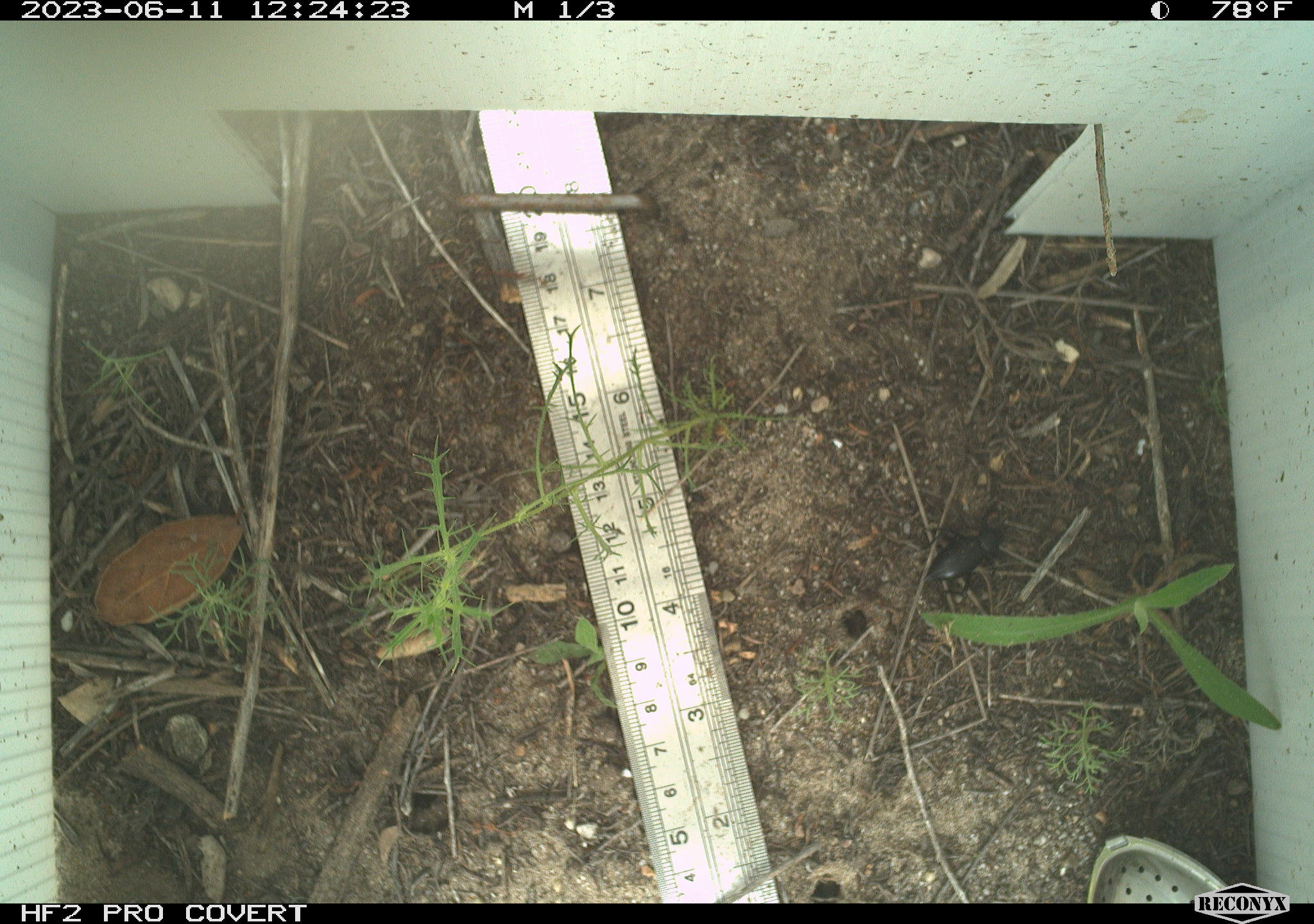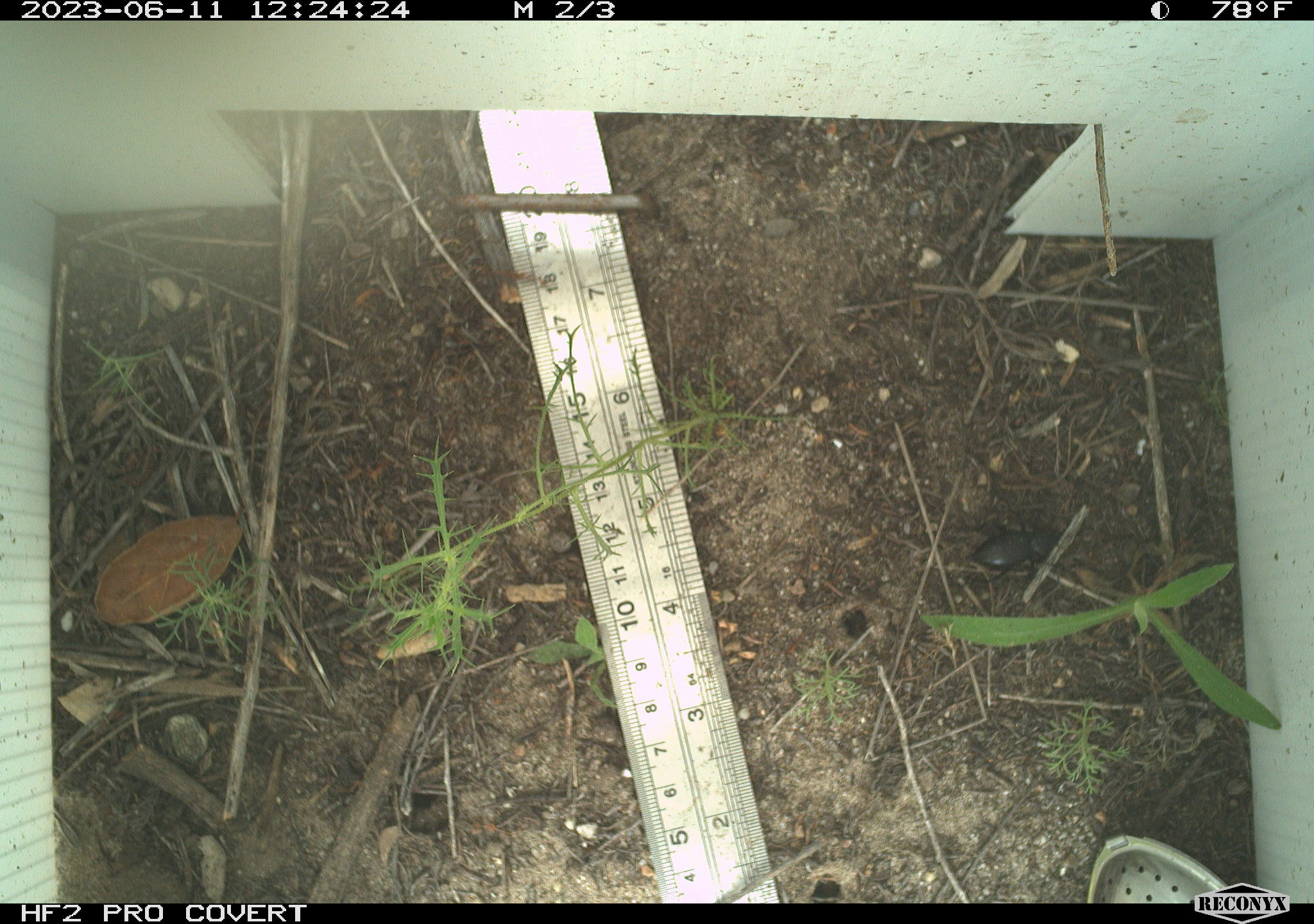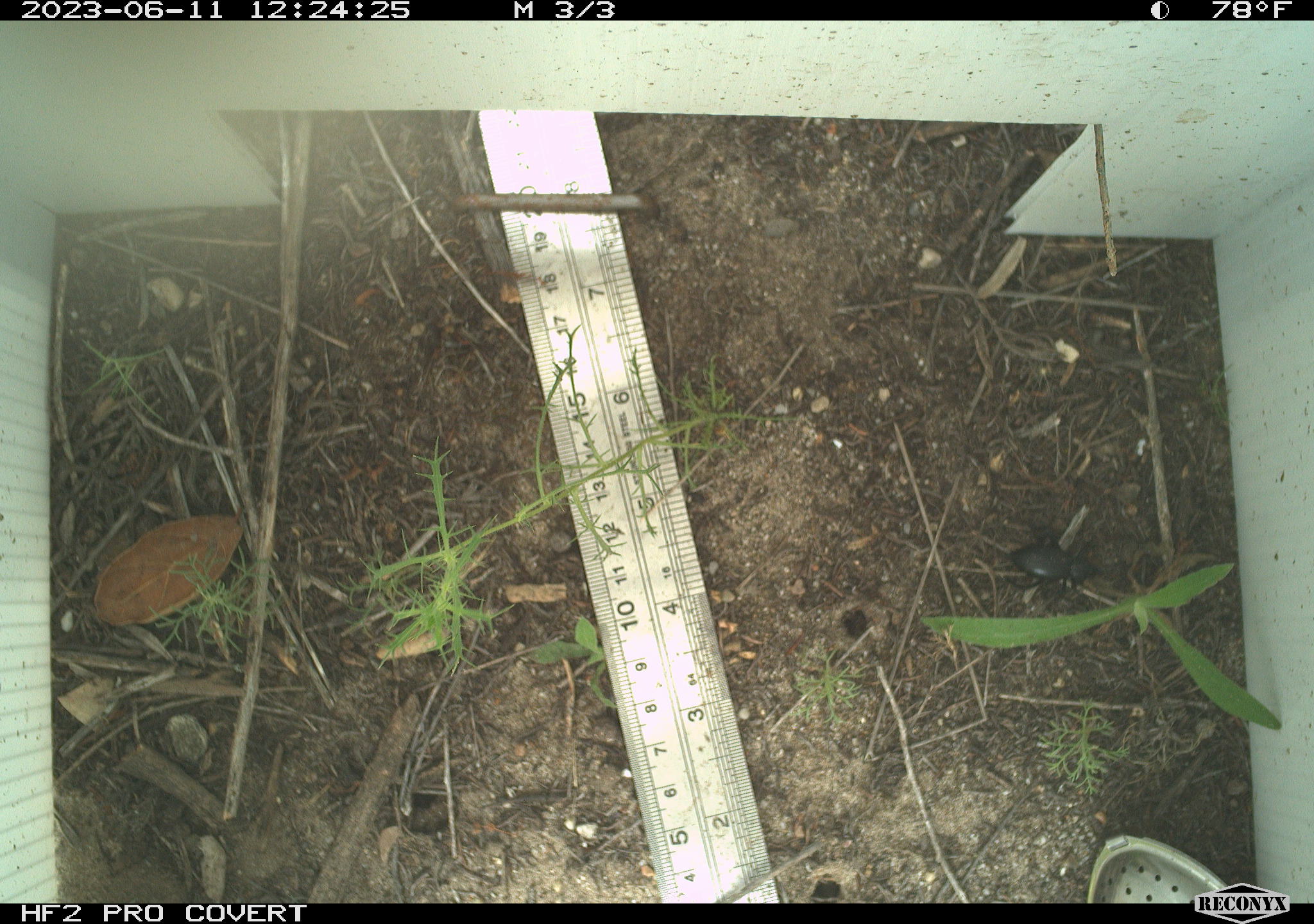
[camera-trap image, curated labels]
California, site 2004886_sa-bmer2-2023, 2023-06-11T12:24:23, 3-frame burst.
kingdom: Animalia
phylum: Arthropoda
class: Insecta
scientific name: Insecta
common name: insect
Insect (Insecta).